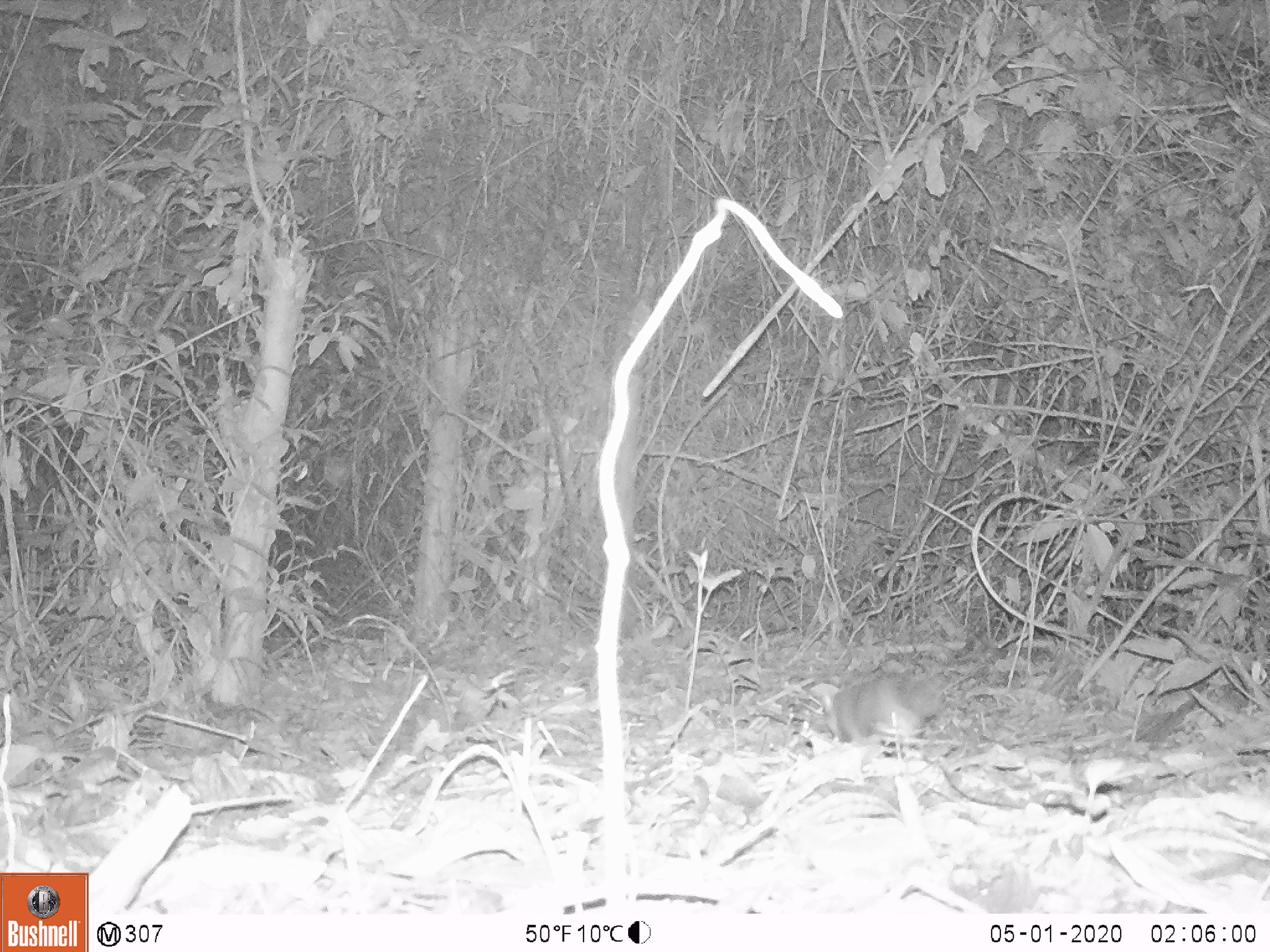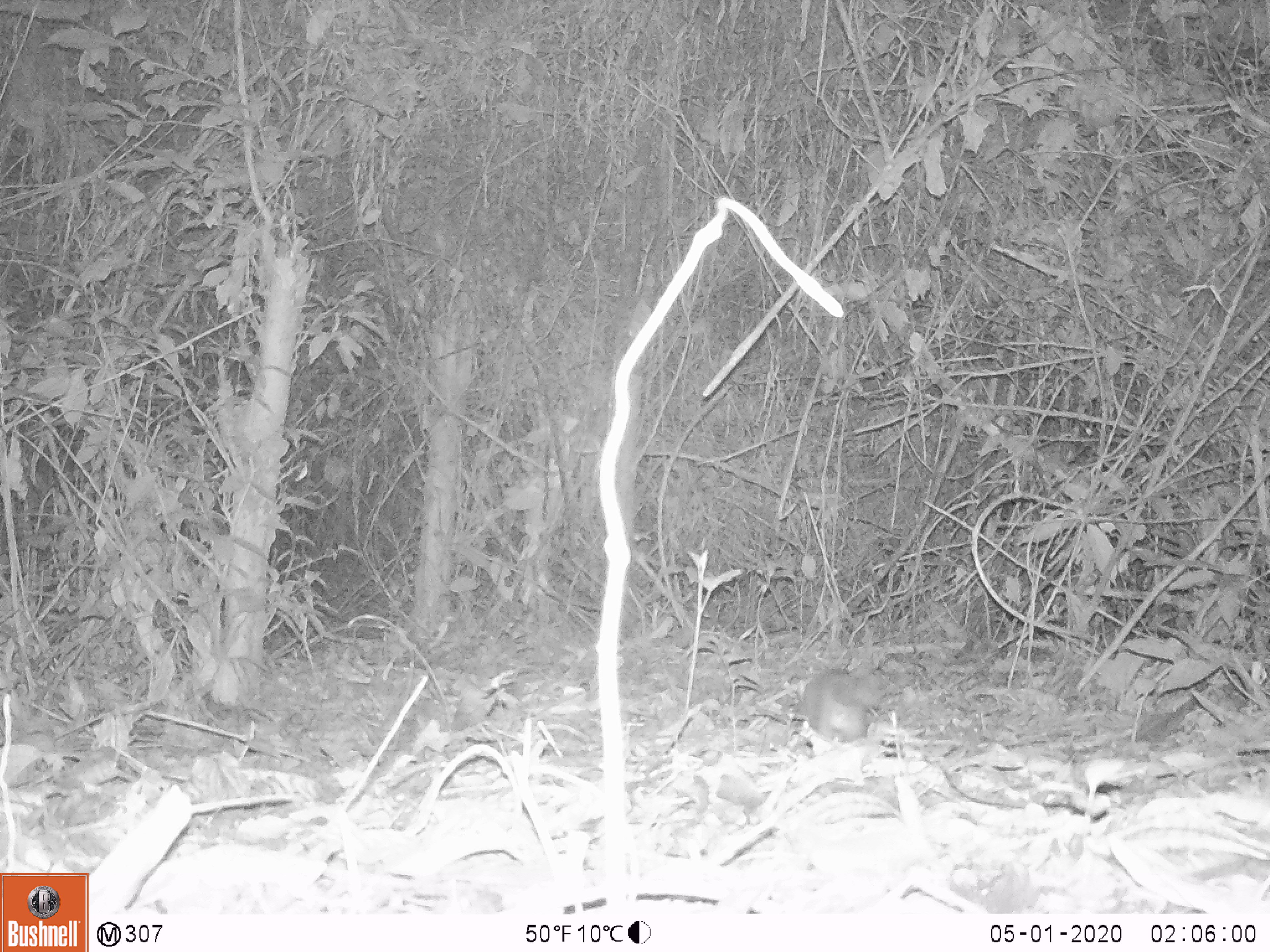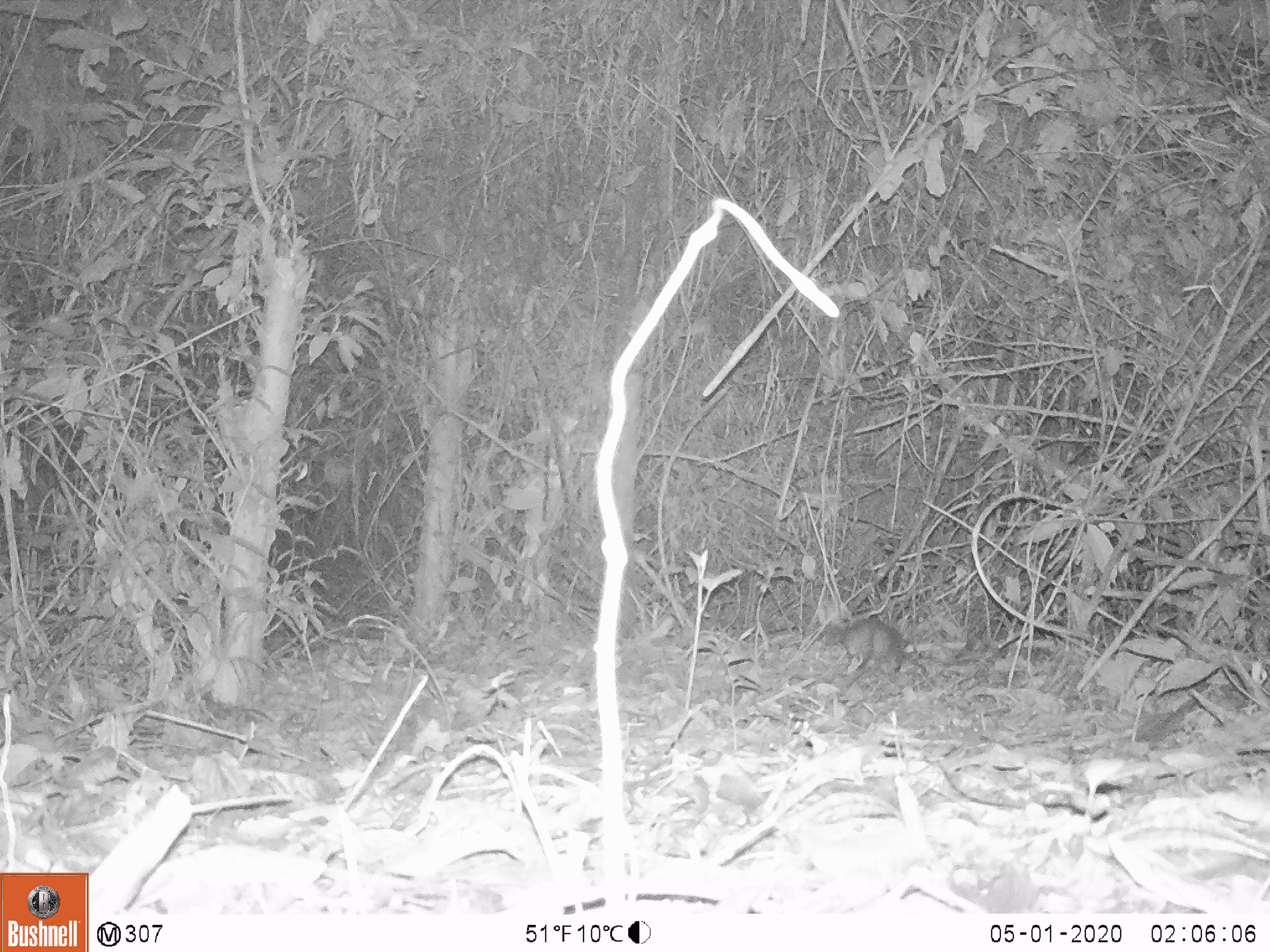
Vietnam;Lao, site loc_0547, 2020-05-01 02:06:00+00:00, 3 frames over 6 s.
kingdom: Animalia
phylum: Chordata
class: Mammalia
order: Carnivora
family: Mustelidae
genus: Melogale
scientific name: Melogale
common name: ferret badger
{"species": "ferret badger (Melogale)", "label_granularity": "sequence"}